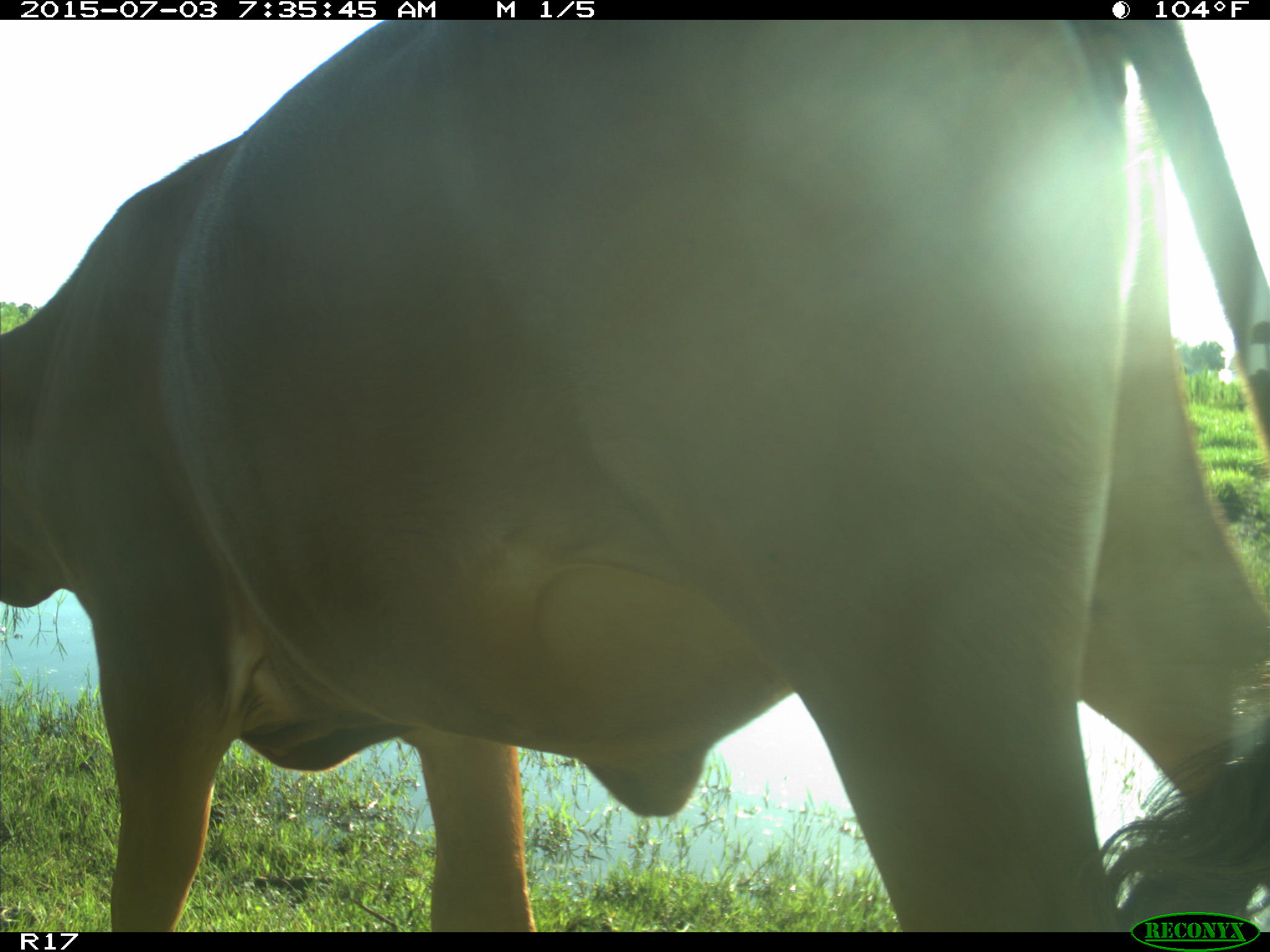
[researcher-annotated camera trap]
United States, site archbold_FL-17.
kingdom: Animalia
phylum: Chordata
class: Mammalia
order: Artiodactyla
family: Bovidae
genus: Bos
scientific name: Bos taurus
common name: domestic cow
Bos taurus (domestic cow).